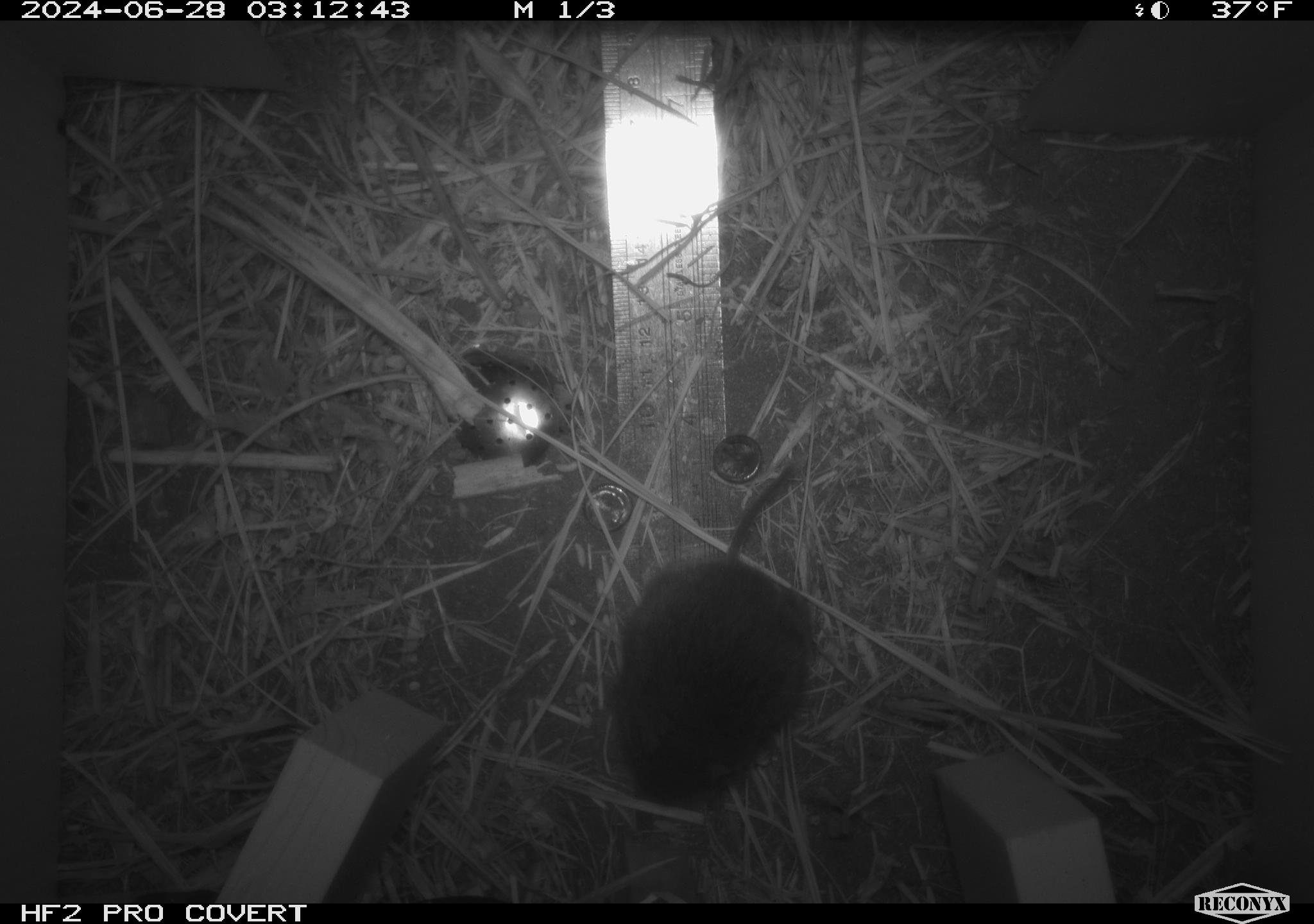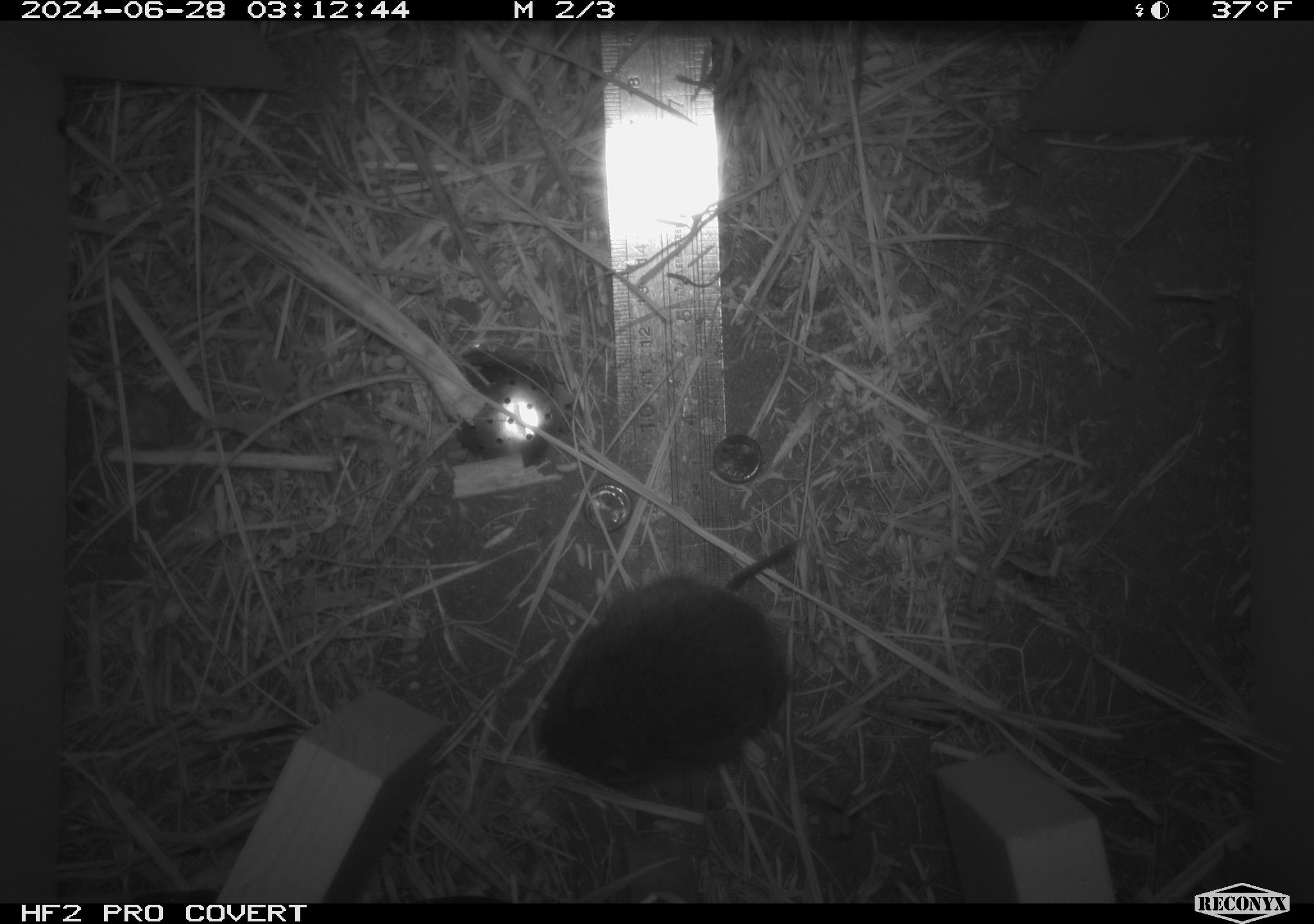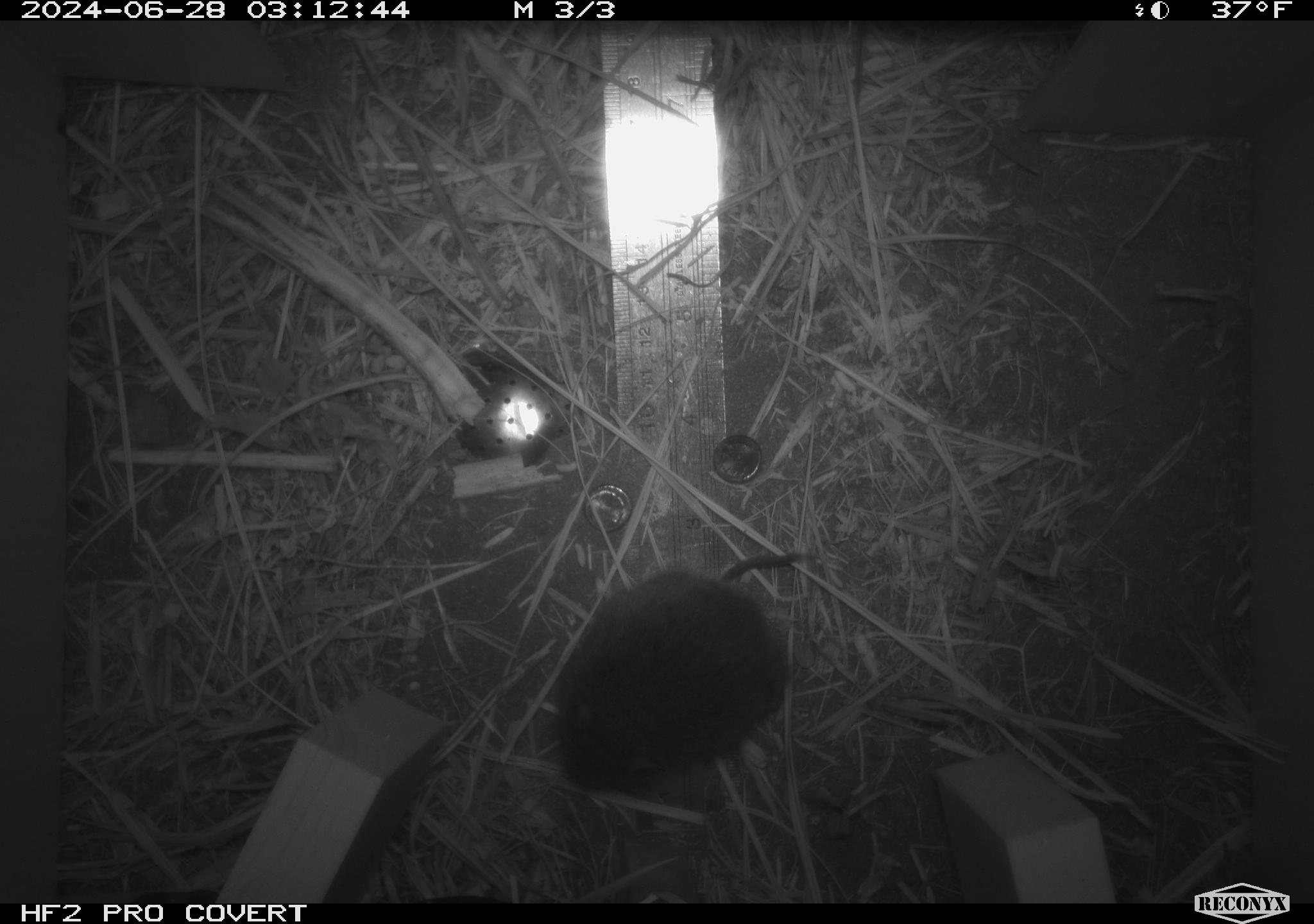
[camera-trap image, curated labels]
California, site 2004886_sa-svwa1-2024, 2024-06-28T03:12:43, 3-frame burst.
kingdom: Animalia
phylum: Chordata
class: Mammalia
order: Rodentia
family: Cricetidae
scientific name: Arvicolinae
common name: voles, lemmings, and muskrats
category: arvicolinae subfamily